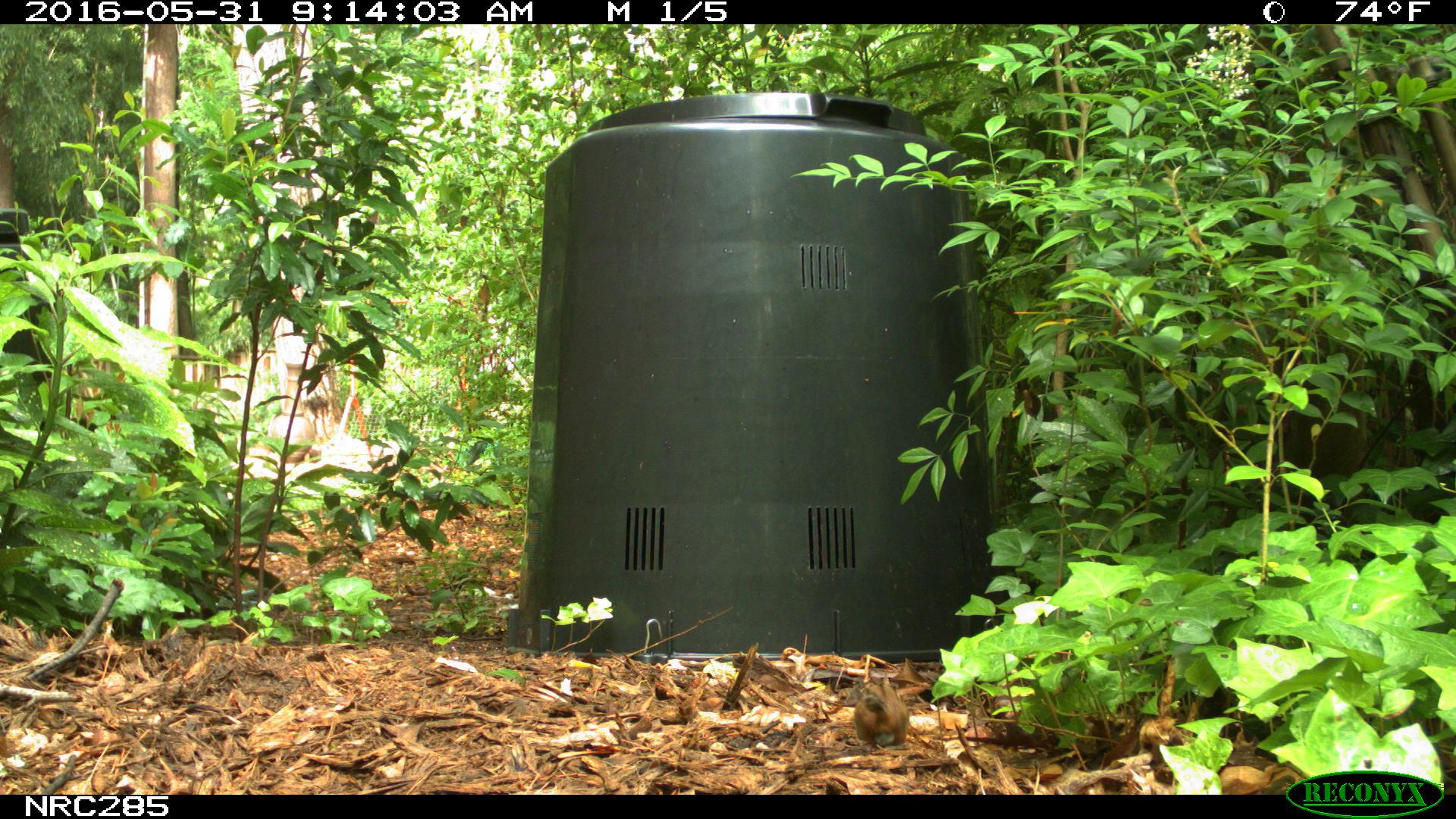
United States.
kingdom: Animalia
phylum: Chordata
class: Mammalia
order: Rodentia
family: Sciuridae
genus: Tamias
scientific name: Tamias striatus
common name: eastern chipmunk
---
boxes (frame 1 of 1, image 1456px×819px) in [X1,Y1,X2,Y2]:
Eastern Chipmunk: [847,672,924,746]